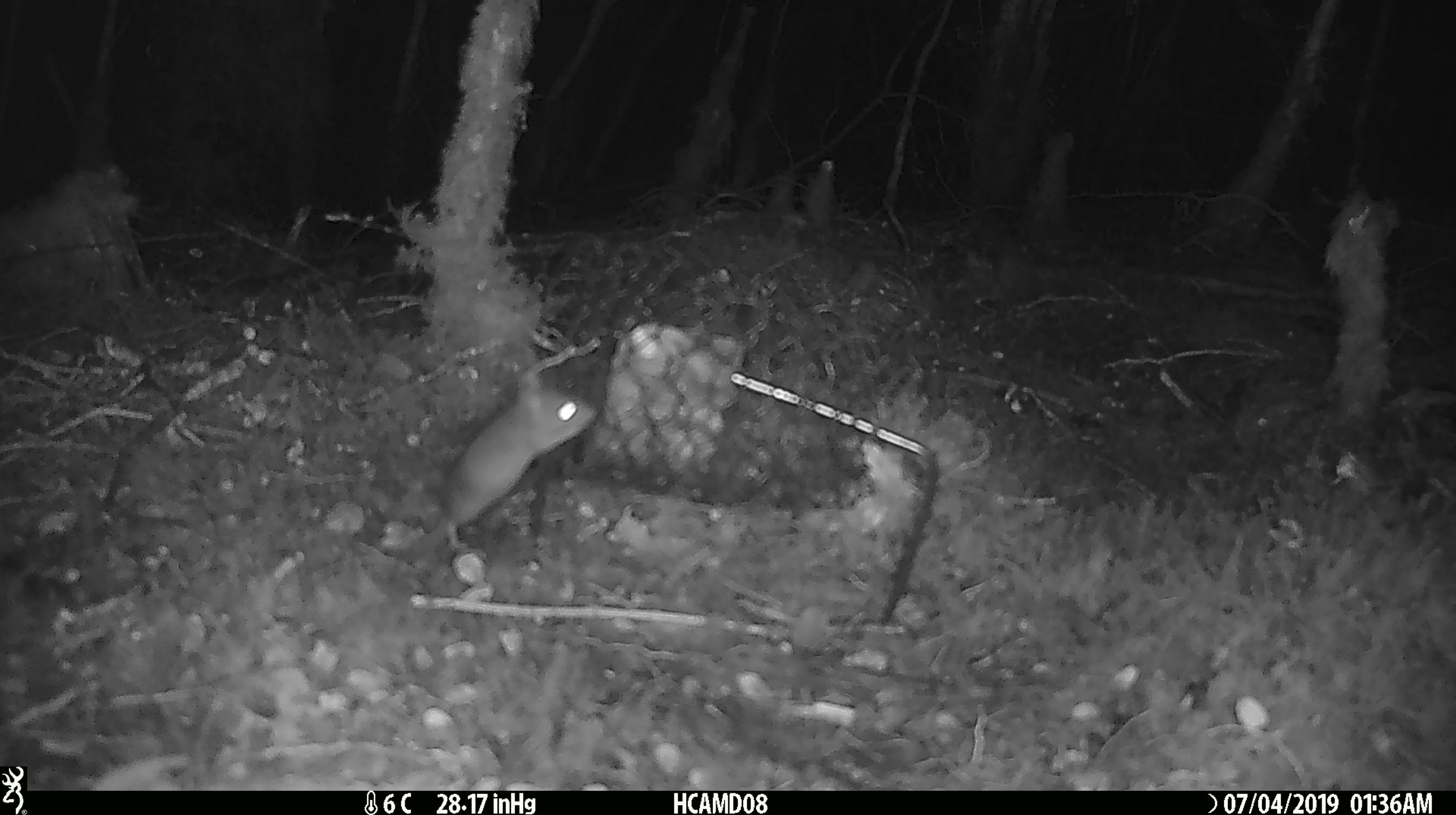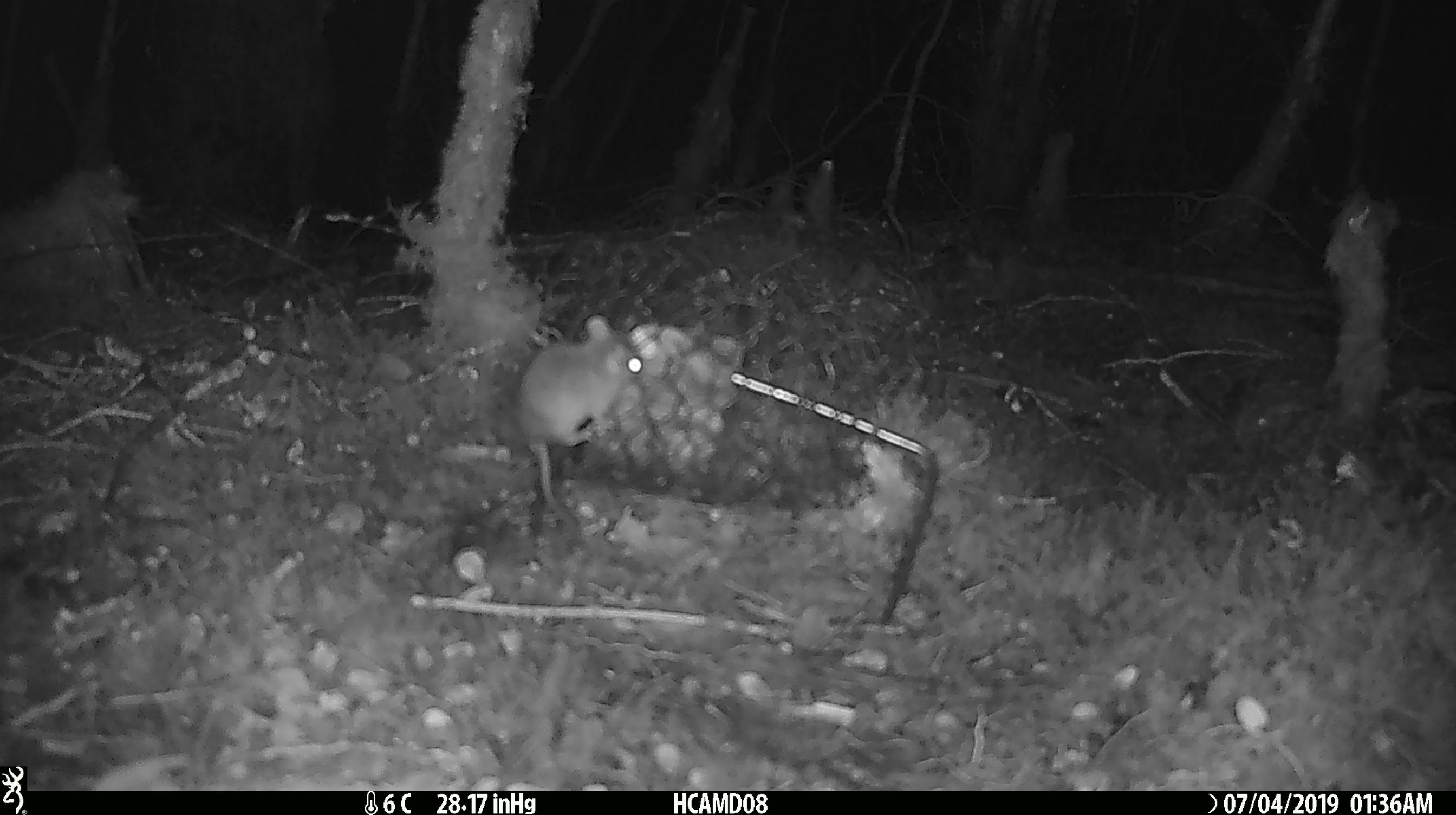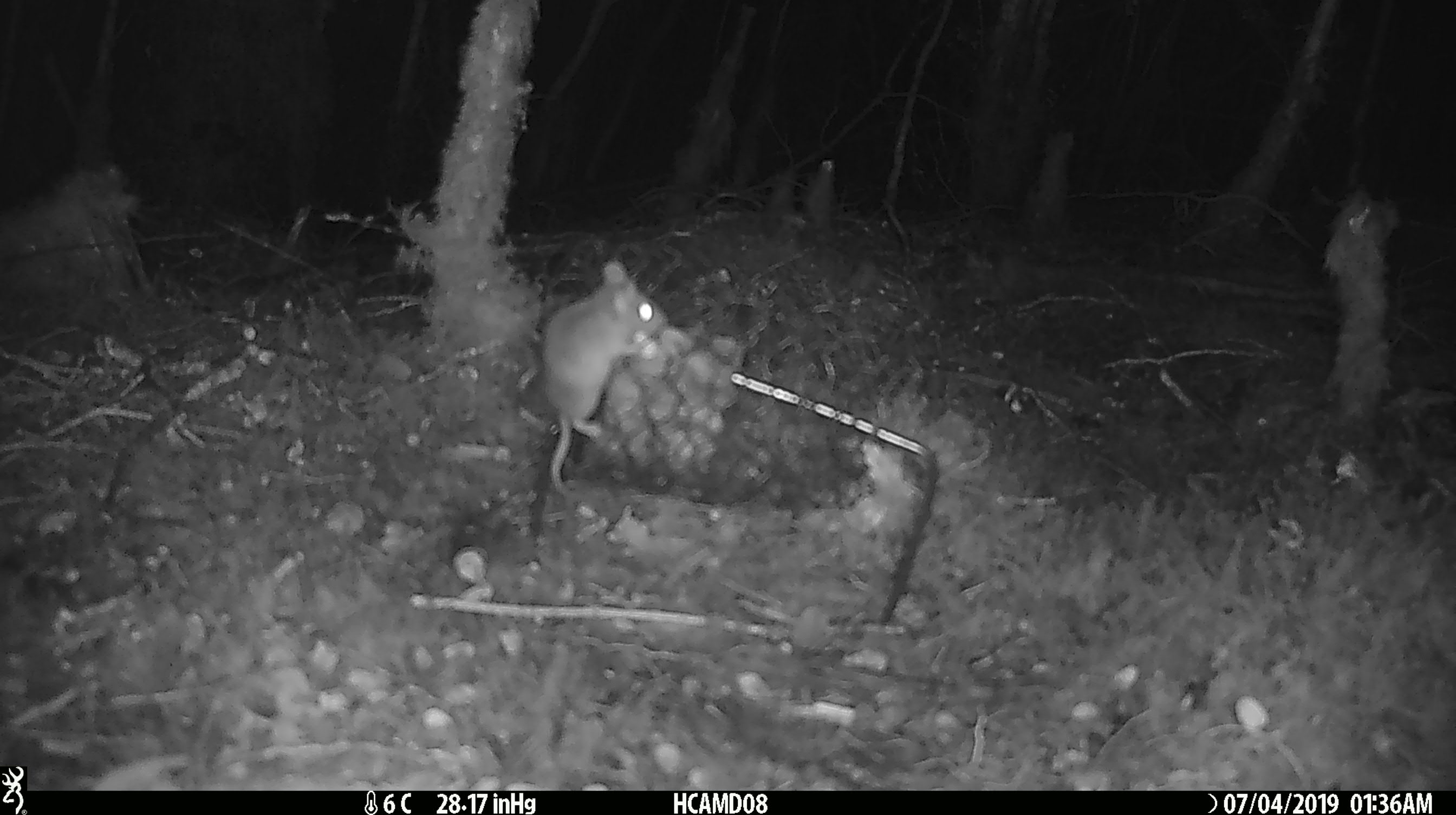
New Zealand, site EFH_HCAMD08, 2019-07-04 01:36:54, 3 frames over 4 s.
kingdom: Animalia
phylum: Chordata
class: Mammalia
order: Rodentia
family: Muridae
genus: Mus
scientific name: Mus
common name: mouse